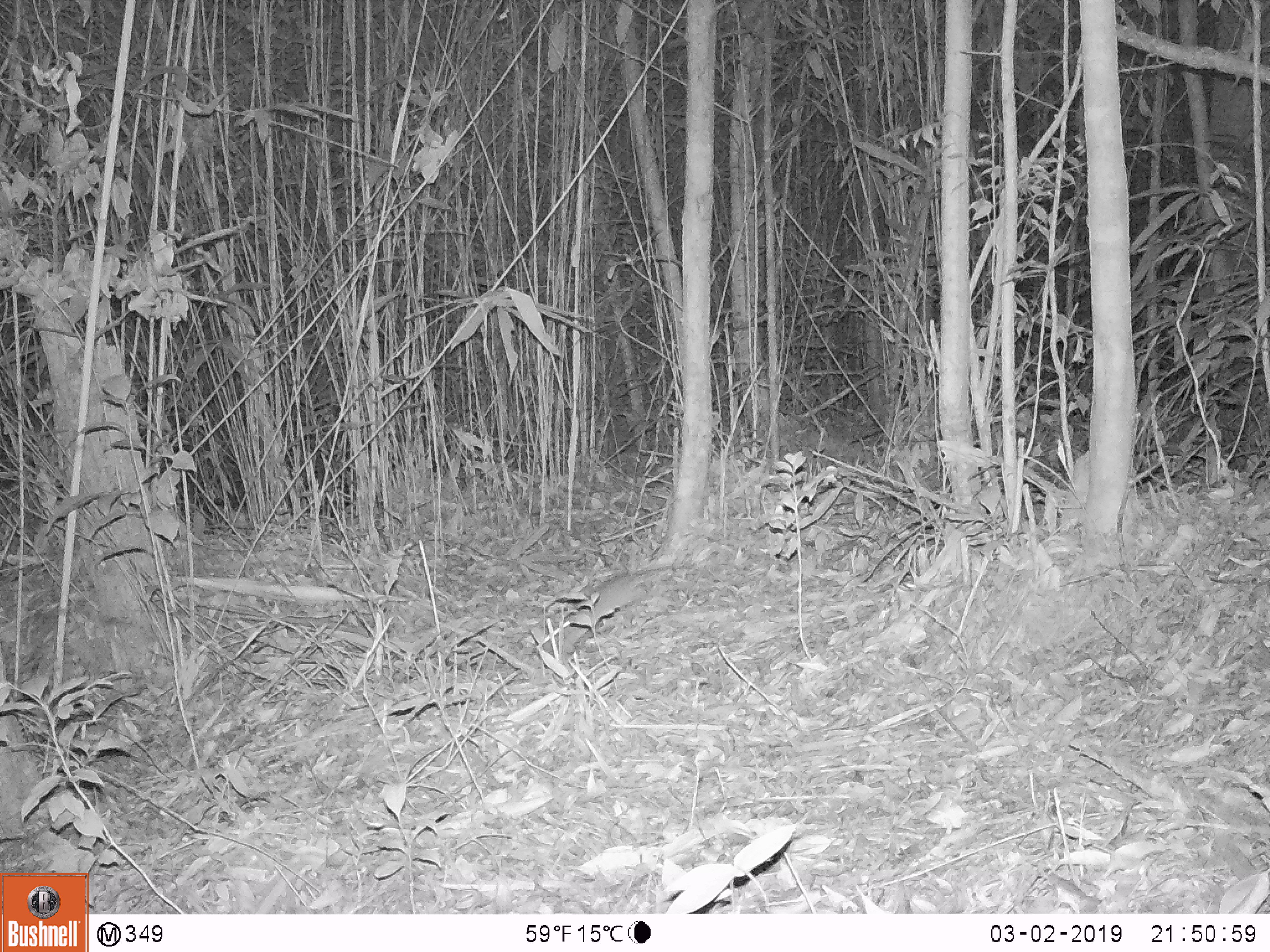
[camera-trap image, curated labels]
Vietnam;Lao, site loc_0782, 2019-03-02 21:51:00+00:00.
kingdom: Animalia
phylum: Chordata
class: Mammalia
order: Rodentia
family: Muridae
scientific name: Muridae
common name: old-world mice and rats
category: unidentified murid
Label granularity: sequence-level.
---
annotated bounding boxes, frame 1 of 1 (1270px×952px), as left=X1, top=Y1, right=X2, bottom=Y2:
unidentified murid: left=562, top=566, right=690, bottom=652